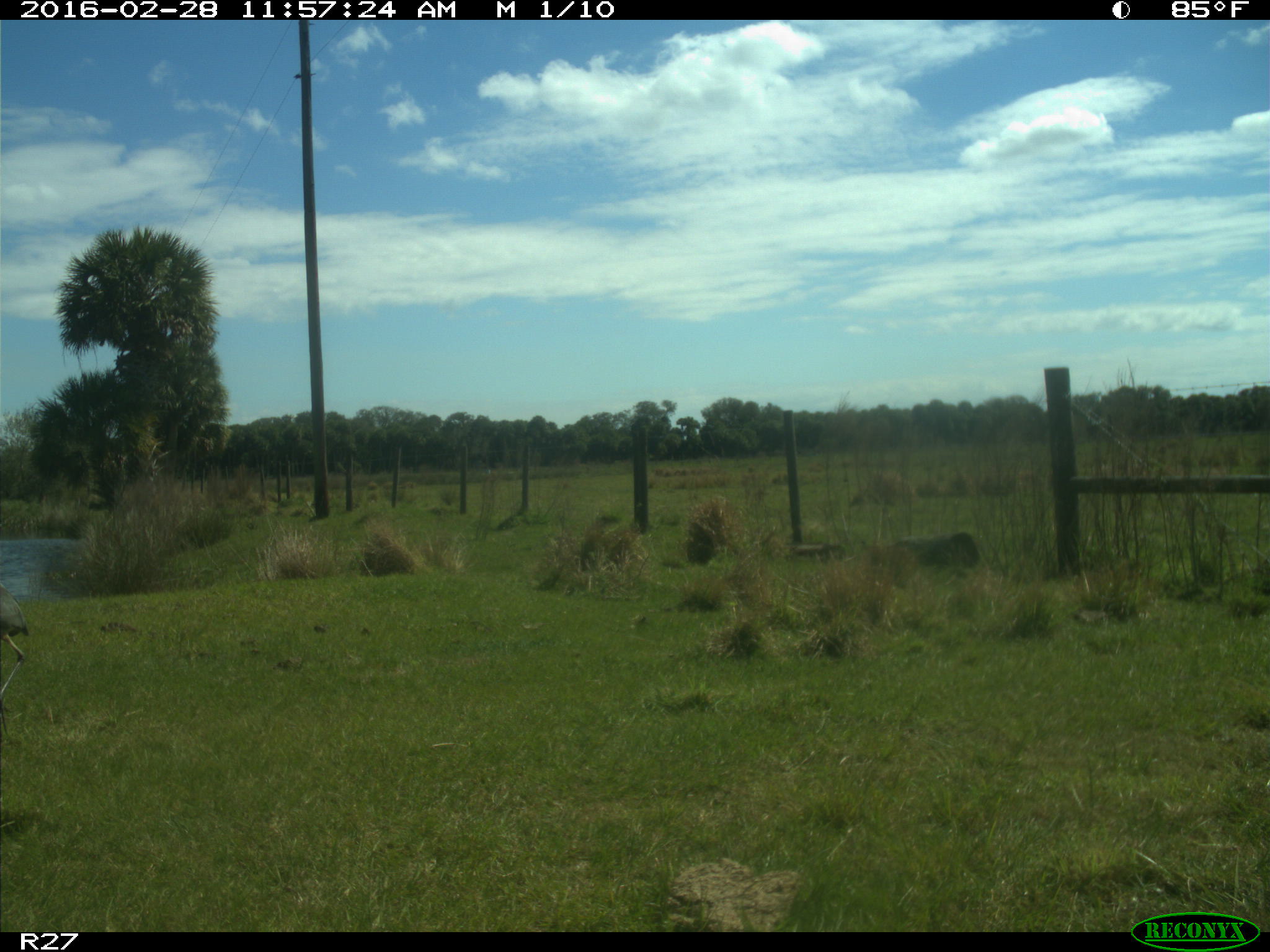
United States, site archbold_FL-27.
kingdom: Animalia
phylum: Chordata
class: Aves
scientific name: Aves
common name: birds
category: unidentified bird